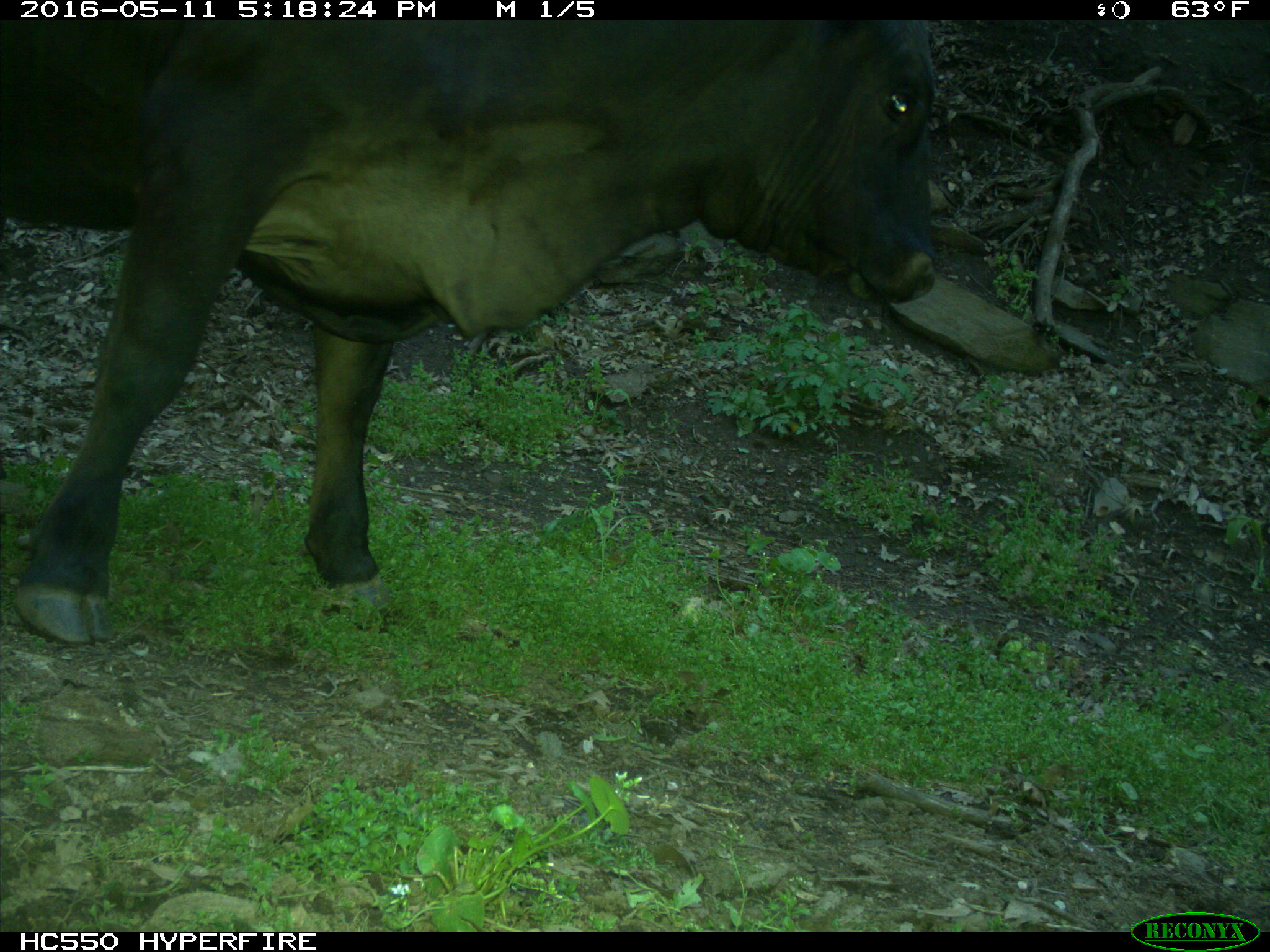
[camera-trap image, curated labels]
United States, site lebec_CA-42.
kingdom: Animalia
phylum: Chordata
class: Mammalia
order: Artiodactyla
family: Bovidae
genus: Bos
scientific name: Bos taurus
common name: domestic cow